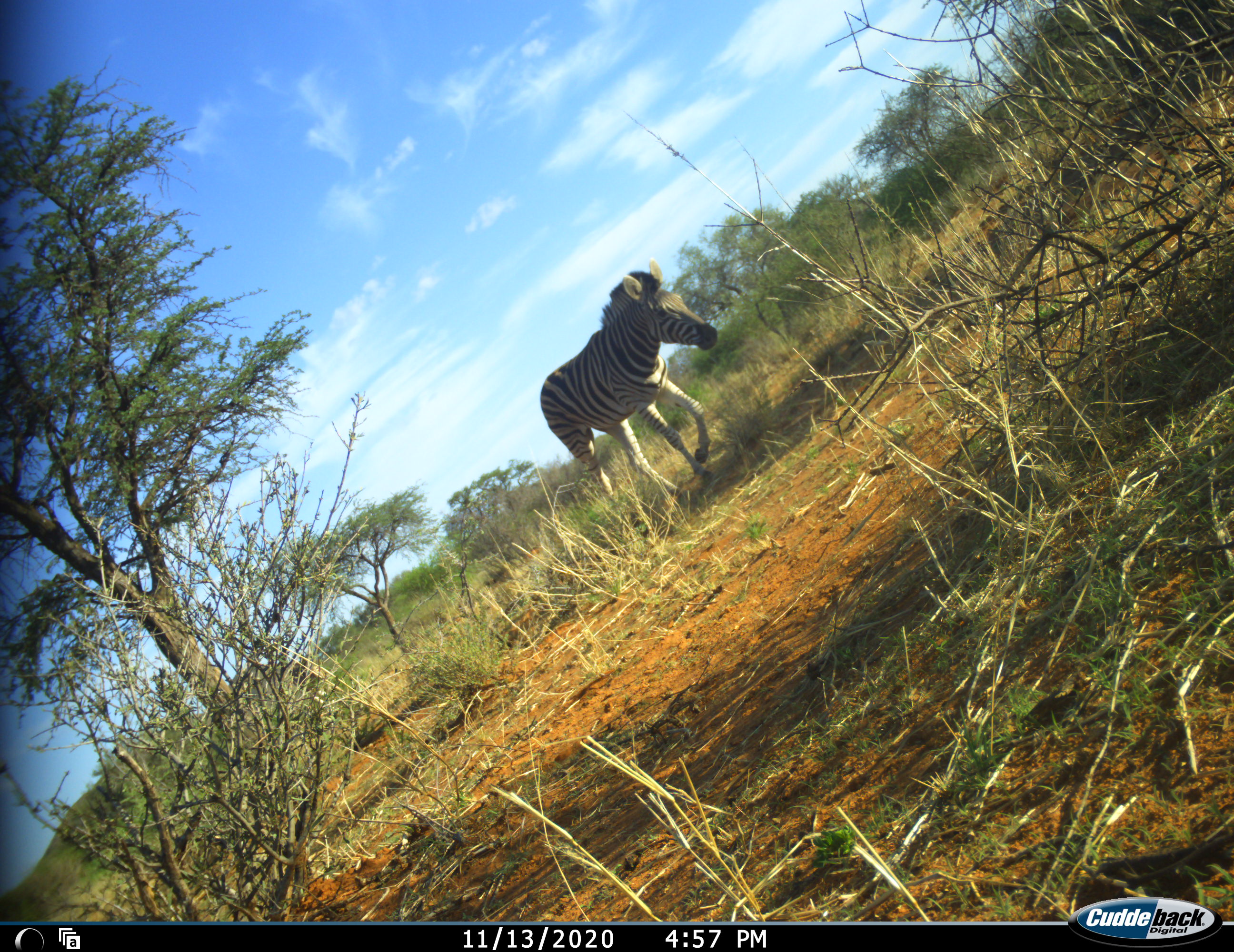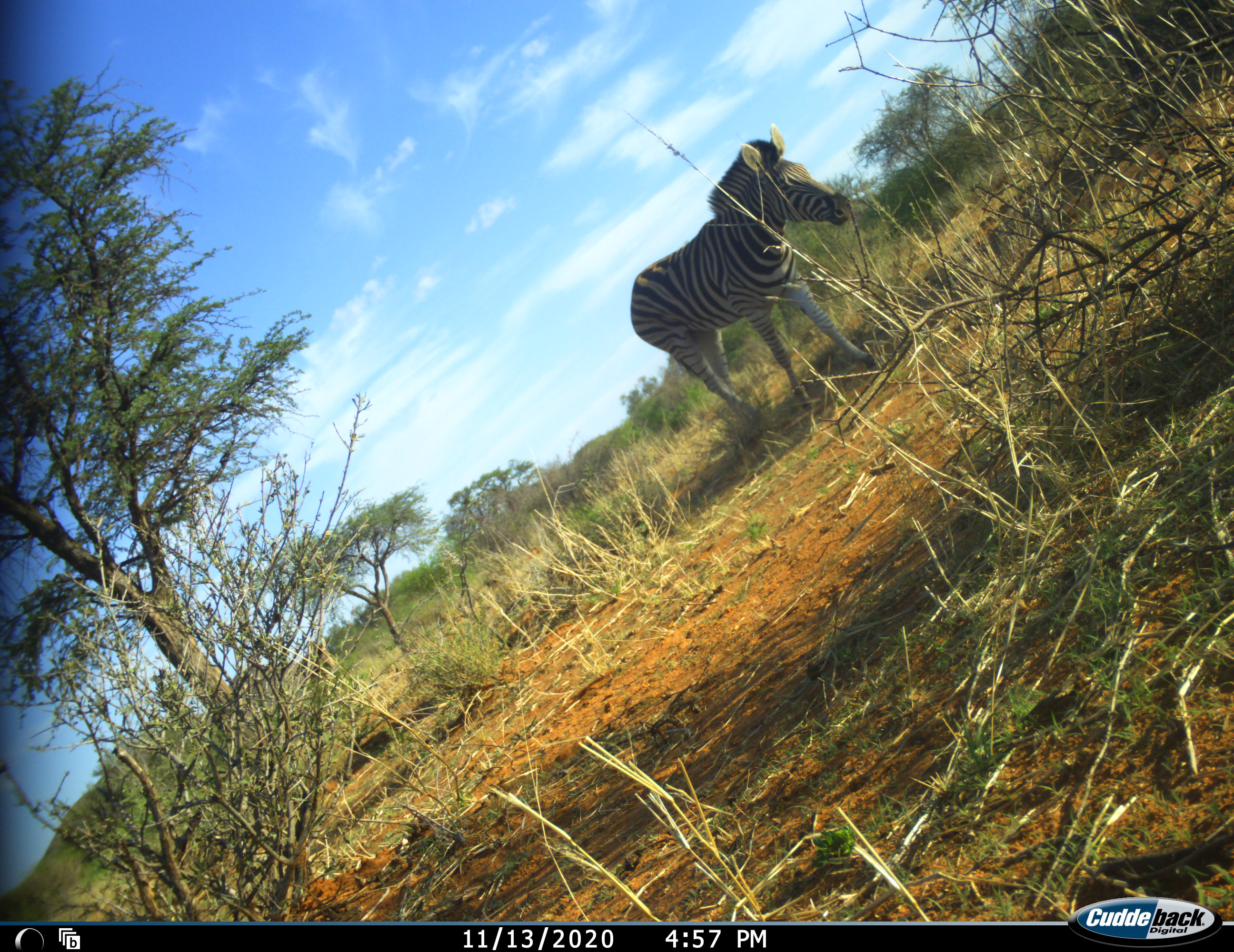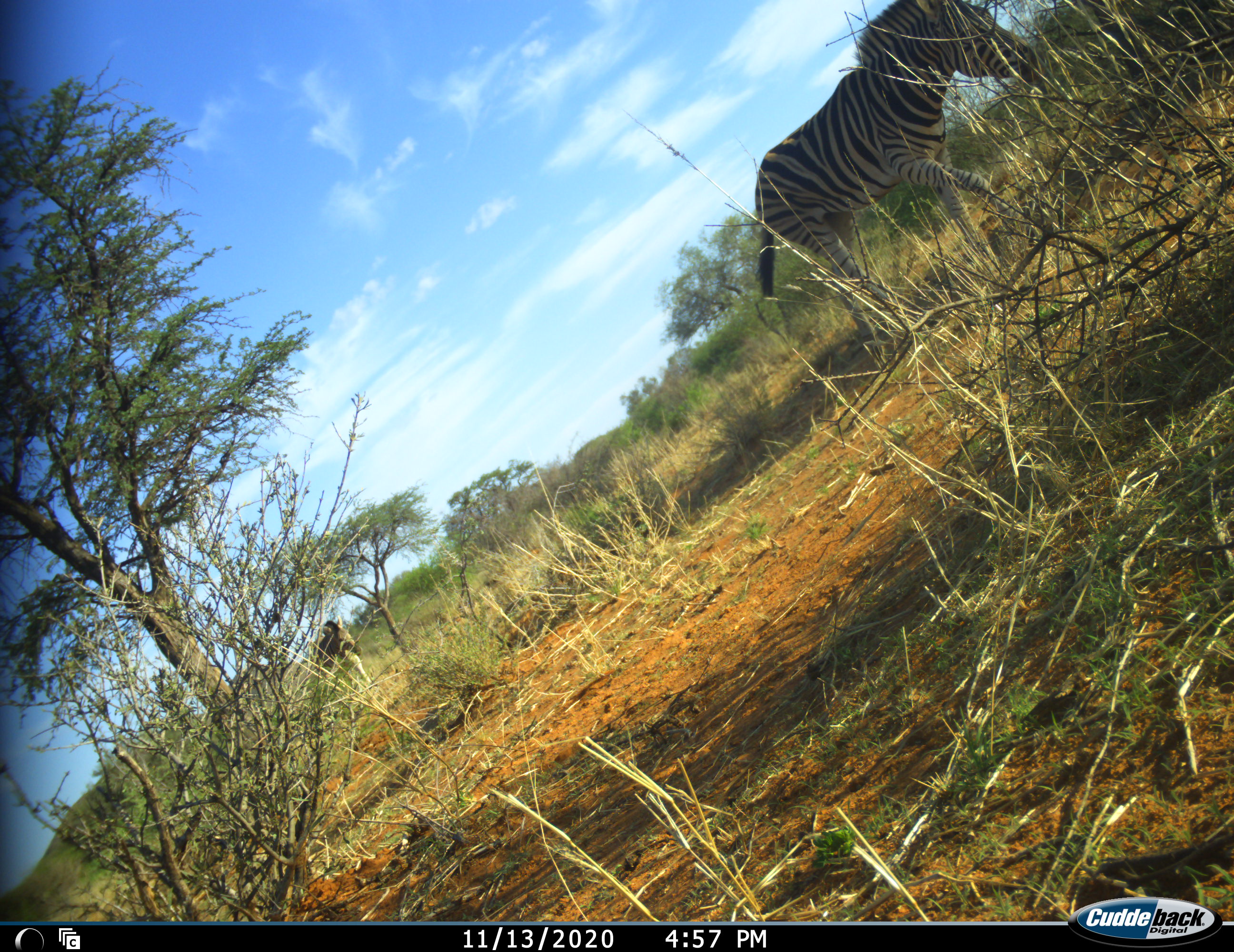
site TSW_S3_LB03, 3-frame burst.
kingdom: Animalia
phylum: Chordata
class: Mammalia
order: Perissodactyla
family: Equidae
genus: Equus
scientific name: Equus quagga burchellii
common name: burchell's zebra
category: zebraburchells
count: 2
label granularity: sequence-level